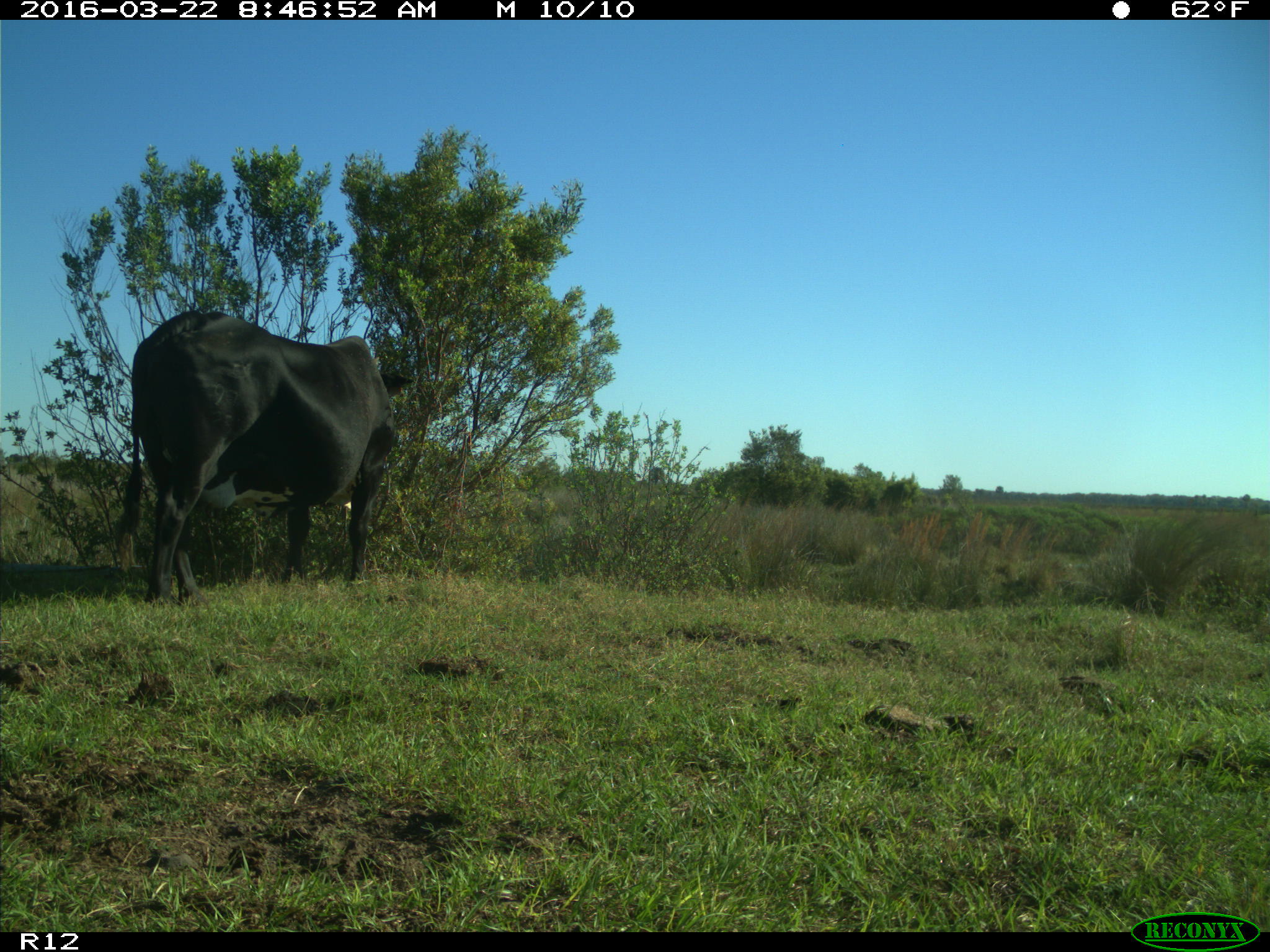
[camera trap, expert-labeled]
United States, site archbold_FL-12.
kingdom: Animalia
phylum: Chordata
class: Mammalia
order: Artiodactyla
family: Bovidae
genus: Bos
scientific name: Bos taurus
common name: domestic cow